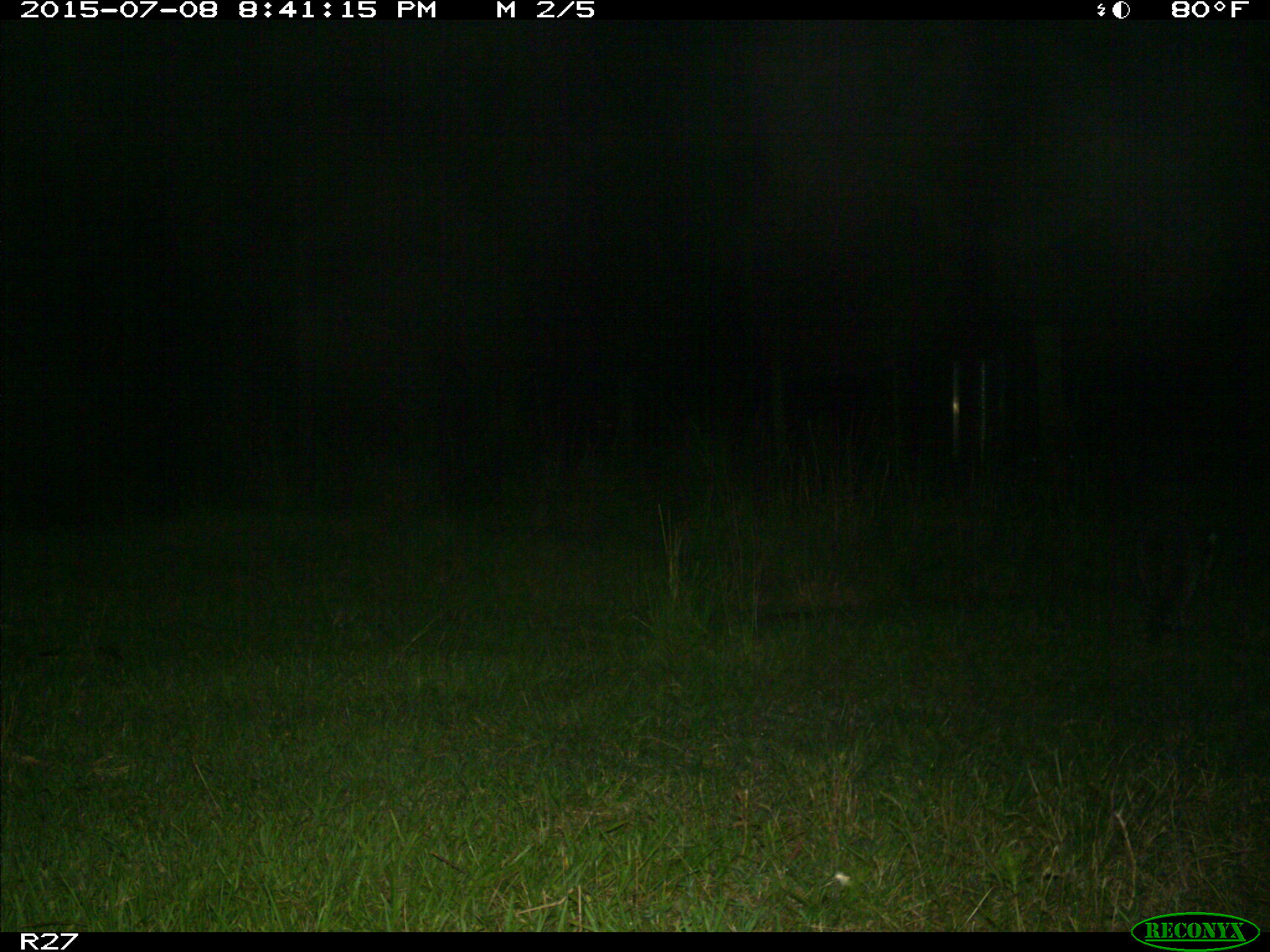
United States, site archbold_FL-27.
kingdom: Animalia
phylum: Chordata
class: Mammalia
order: Carnivora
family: Procyonidae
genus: Procyon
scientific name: Procyon lotor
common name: common raccoon